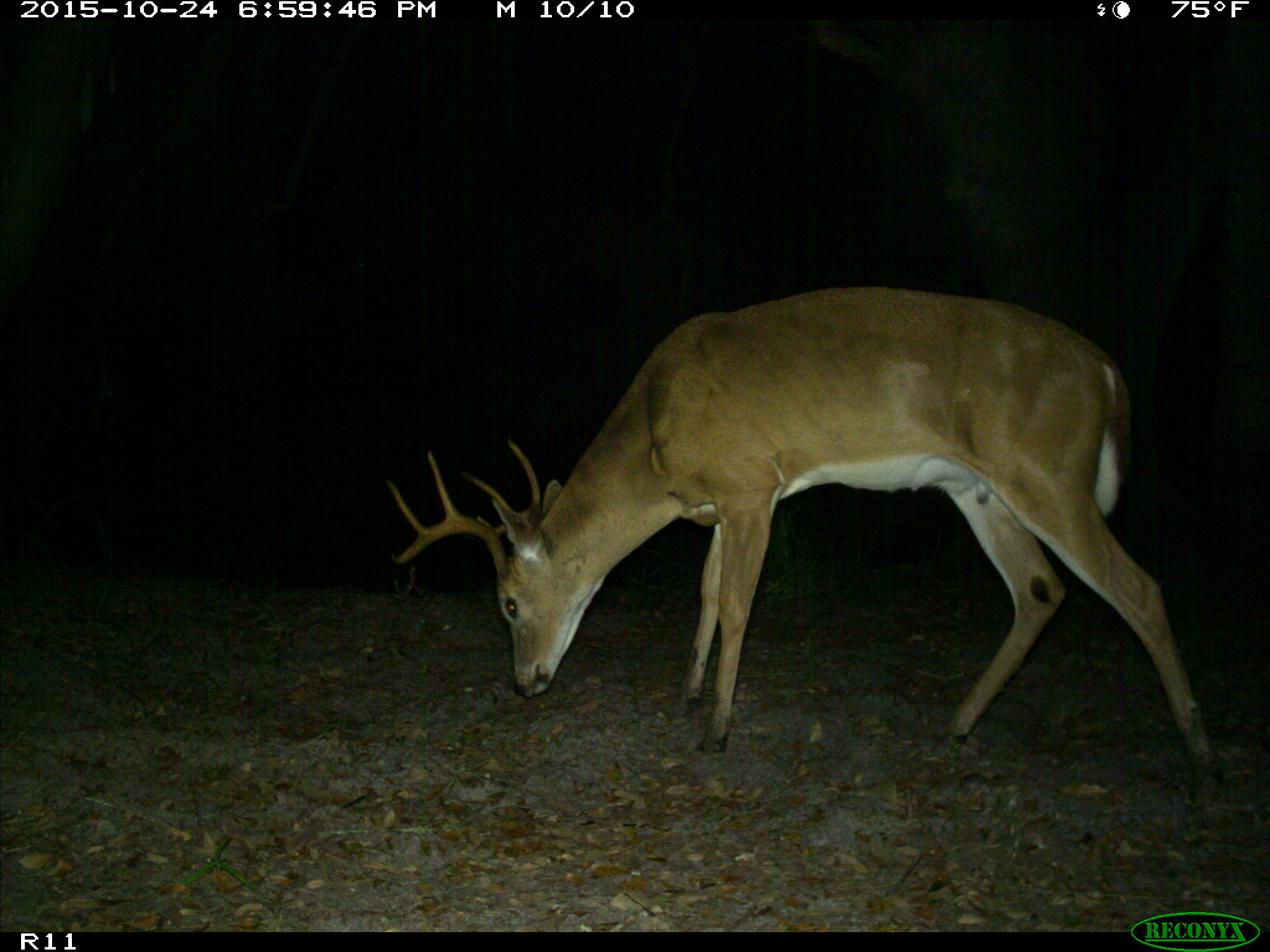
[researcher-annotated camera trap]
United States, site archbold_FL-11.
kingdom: Animalia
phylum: Chordata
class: Mammalia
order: Artiodactyla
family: Cervidae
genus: Odocoileus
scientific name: Odocoileus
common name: deer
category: unidentified deer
Unidentified deer (deer) (Odocoileus).